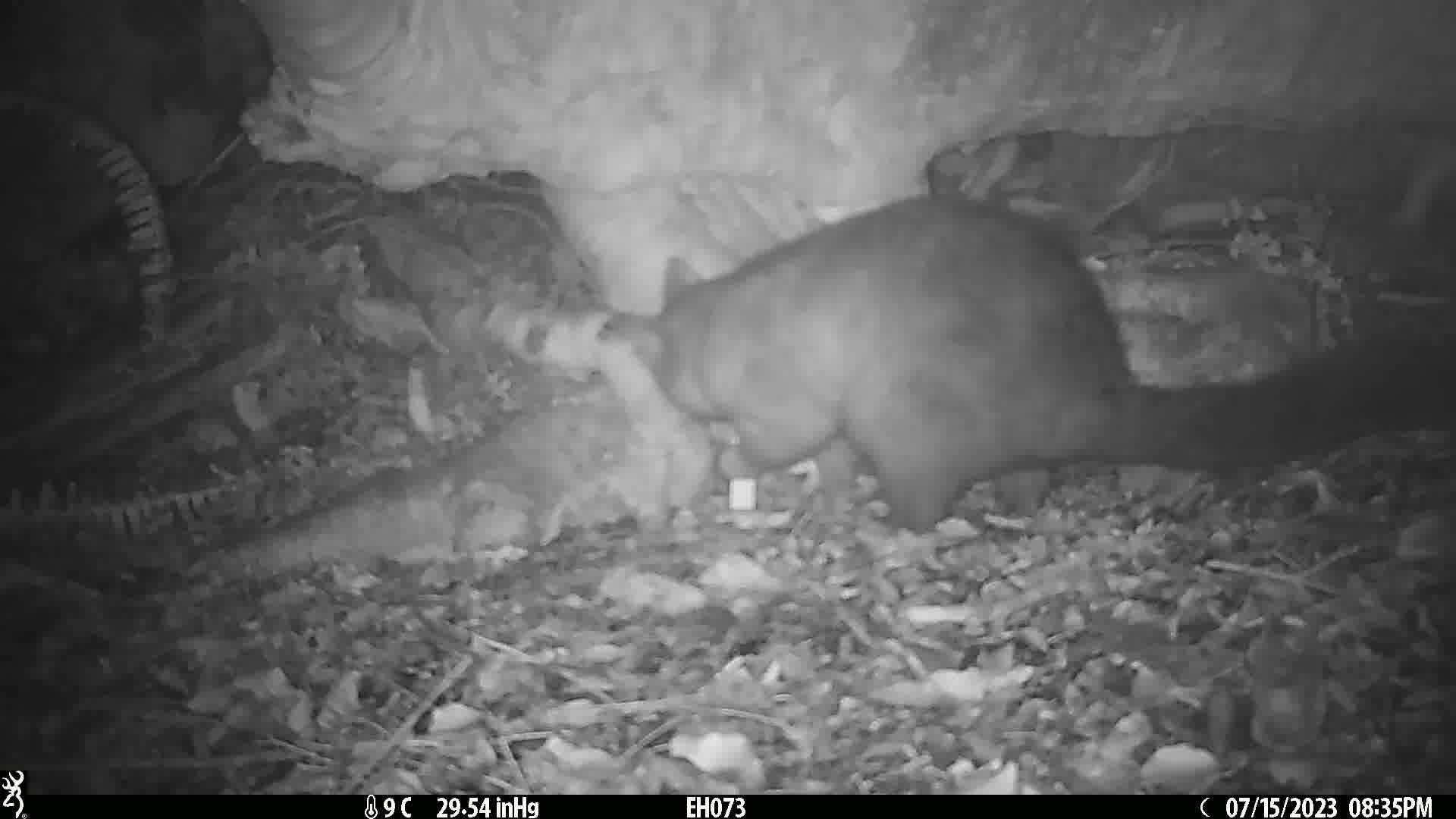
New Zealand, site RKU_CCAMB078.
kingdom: Animalia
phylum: Chordata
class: Mammalia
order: Diprotodontia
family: Phalangeridae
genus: Trichosurus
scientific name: Trichosurus vulpecula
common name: common brushtail possum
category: possum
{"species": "possum (common brushtail possum) (Trichosurus vulpecula)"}